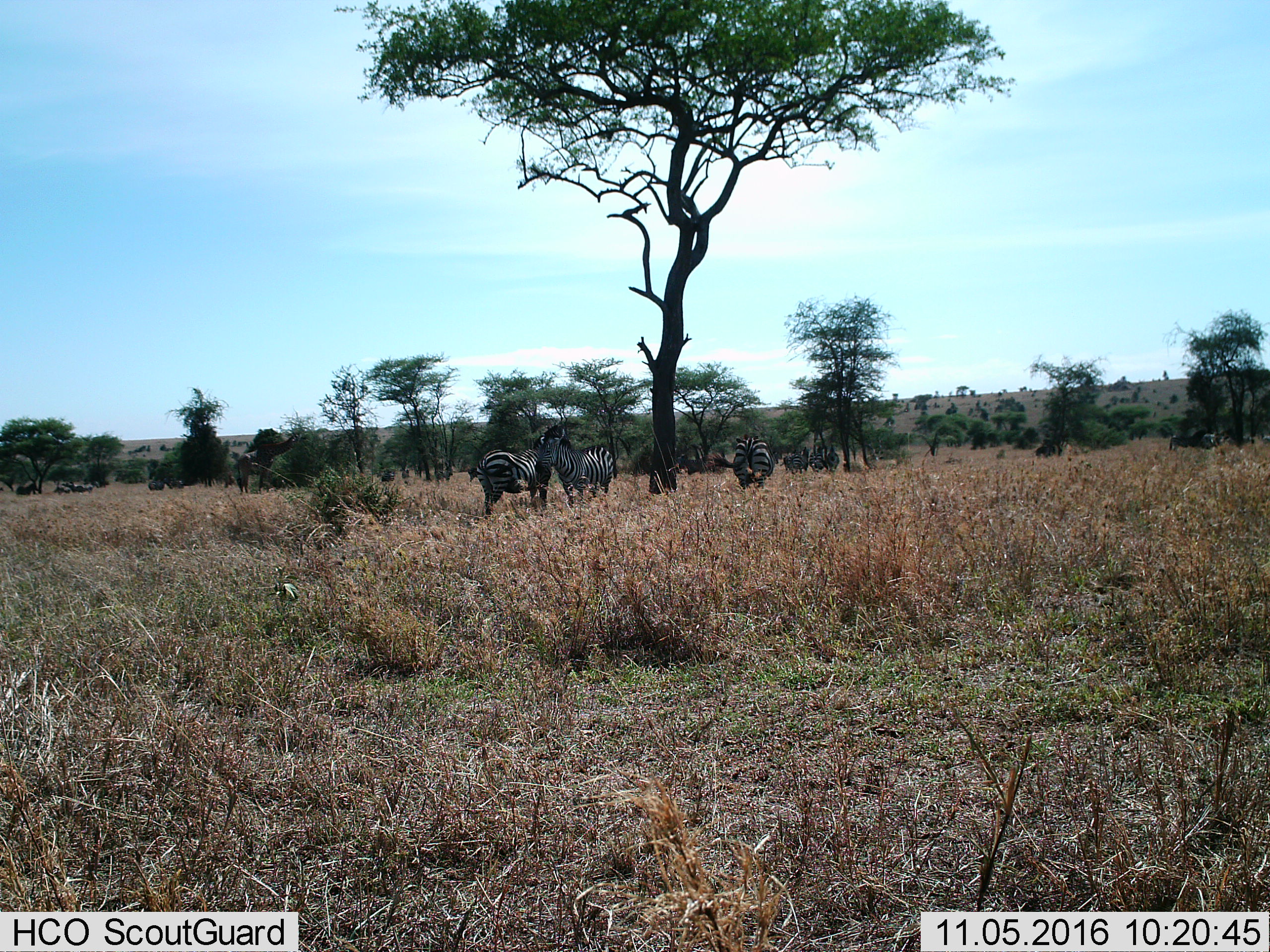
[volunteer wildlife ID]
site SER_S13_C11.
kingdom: Animalia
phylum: Chordata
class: Mammalia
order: Perissodactyla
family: Equidae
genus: Equus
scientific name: Equus quagga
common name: plains zebra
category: zebraplains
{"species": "zebraplains (plains zebra) (Equus quagga)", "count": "6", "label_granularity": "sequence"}